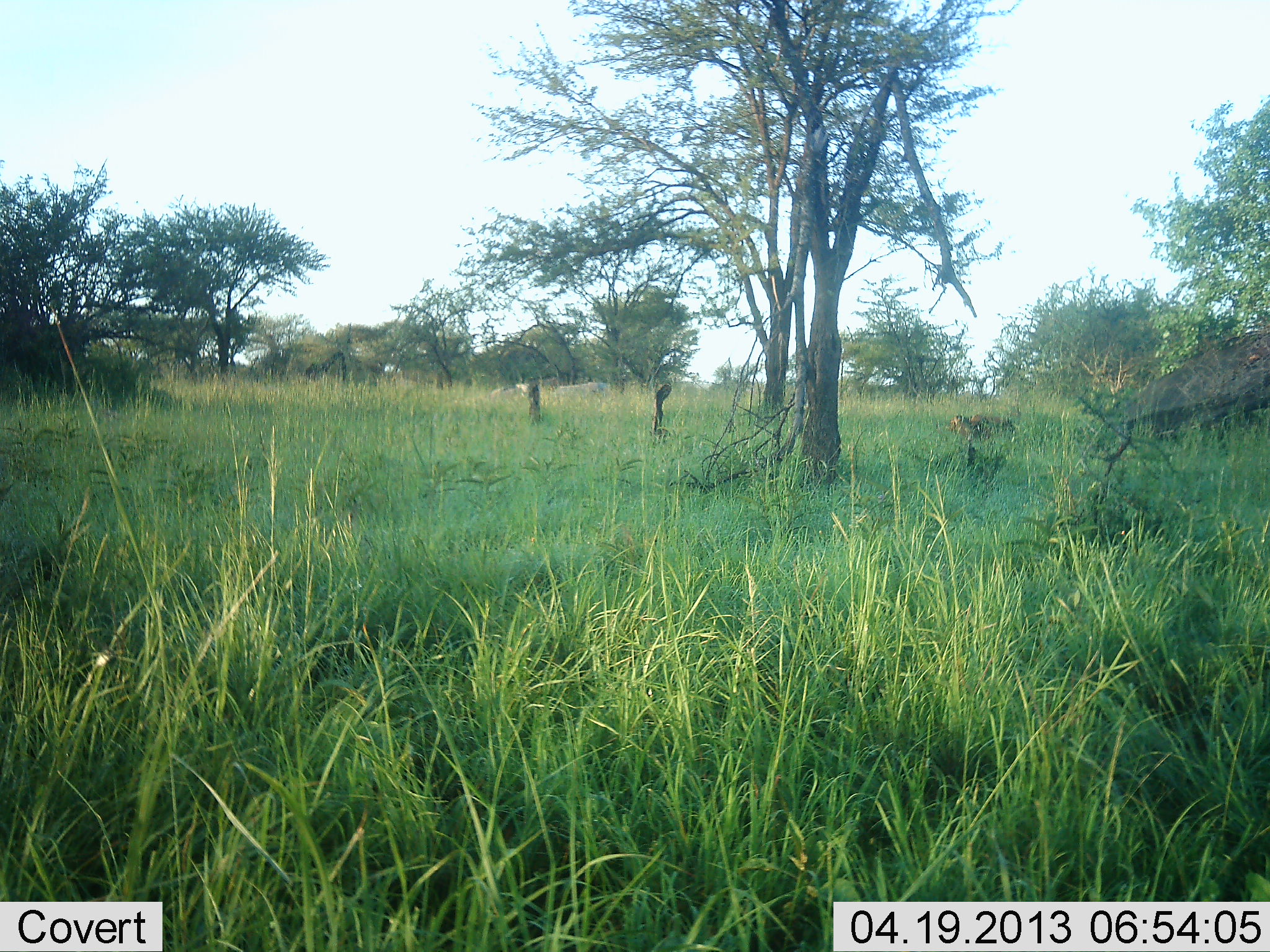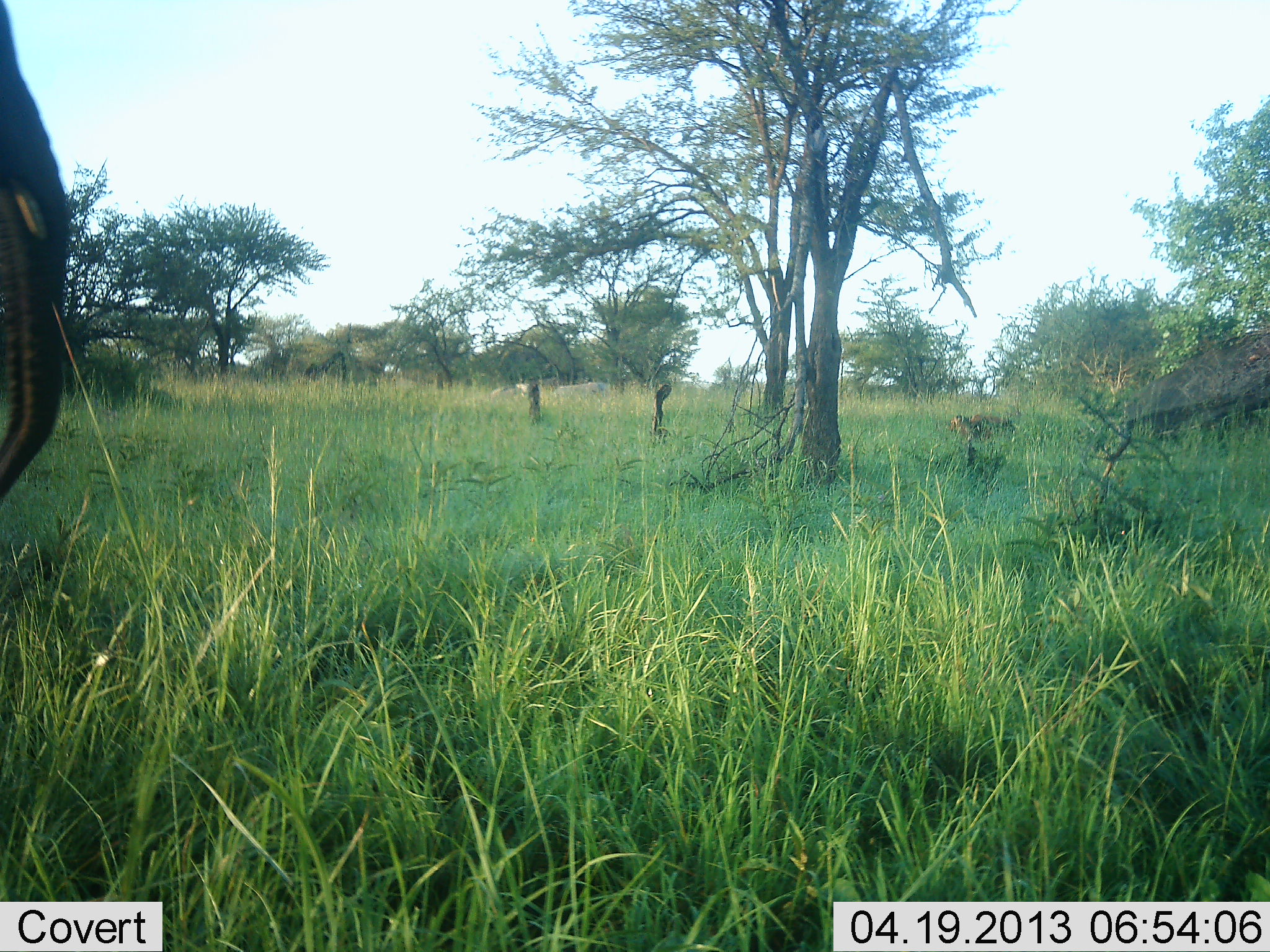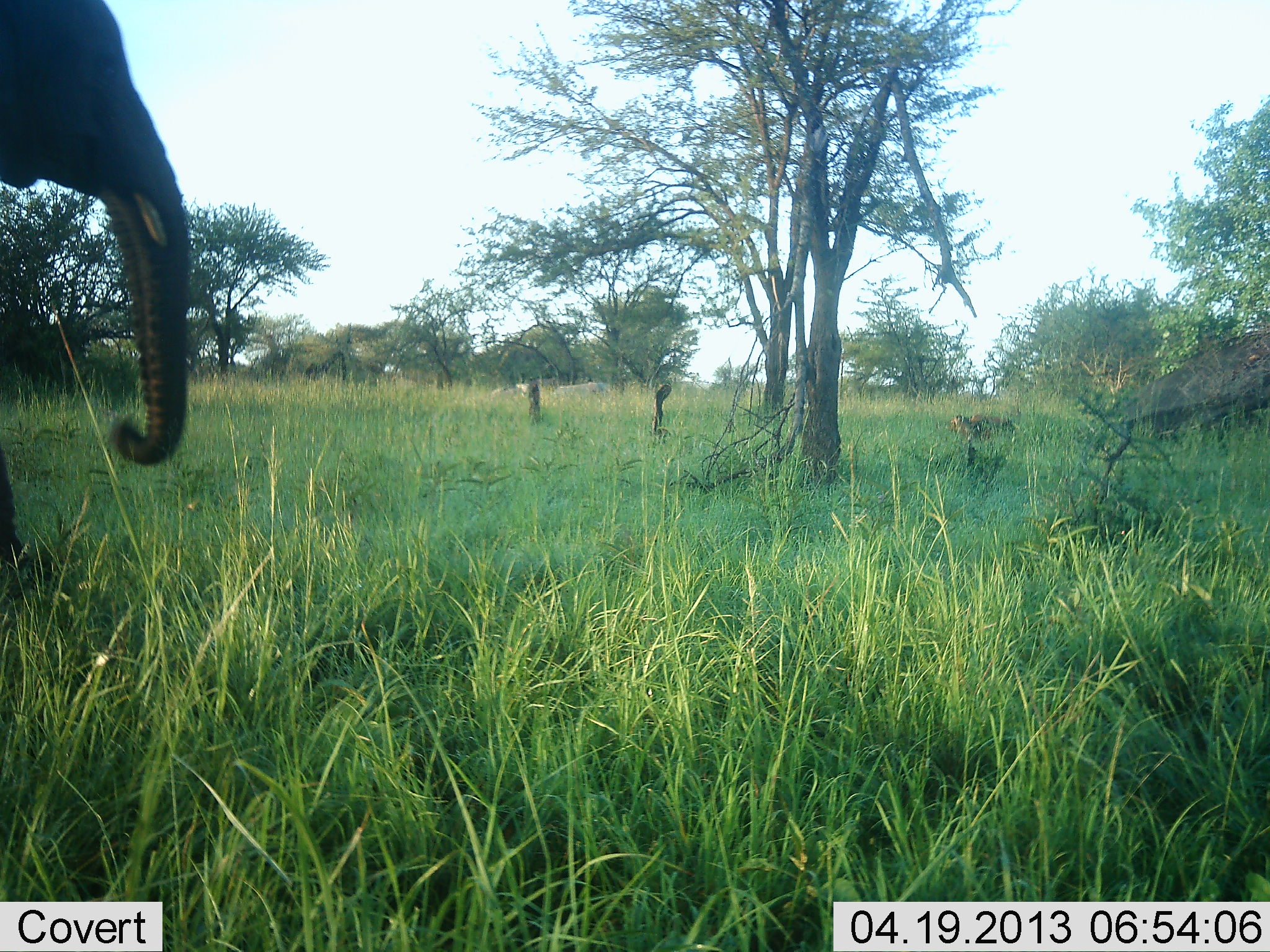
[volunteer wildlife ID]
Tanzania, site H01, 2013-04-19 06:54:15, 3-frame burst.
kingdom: Animalia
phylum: Chordata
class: Mammalia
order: Proboscidea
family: Elephantidae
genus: Loxodonta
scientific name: Loxodonta africana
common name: african bush elephant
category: elephant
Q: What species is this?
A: Elephant (african bush elephant) (Loxodonta africana).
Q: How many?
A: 1.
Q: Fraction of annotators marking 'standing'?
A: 10%.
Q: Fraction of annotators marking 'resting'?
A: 0%.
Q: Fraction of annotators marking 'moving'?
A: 90%.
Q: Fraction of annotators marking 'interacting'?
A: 0%.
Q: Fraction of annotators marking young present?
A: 0%.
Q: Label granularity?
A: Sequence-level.